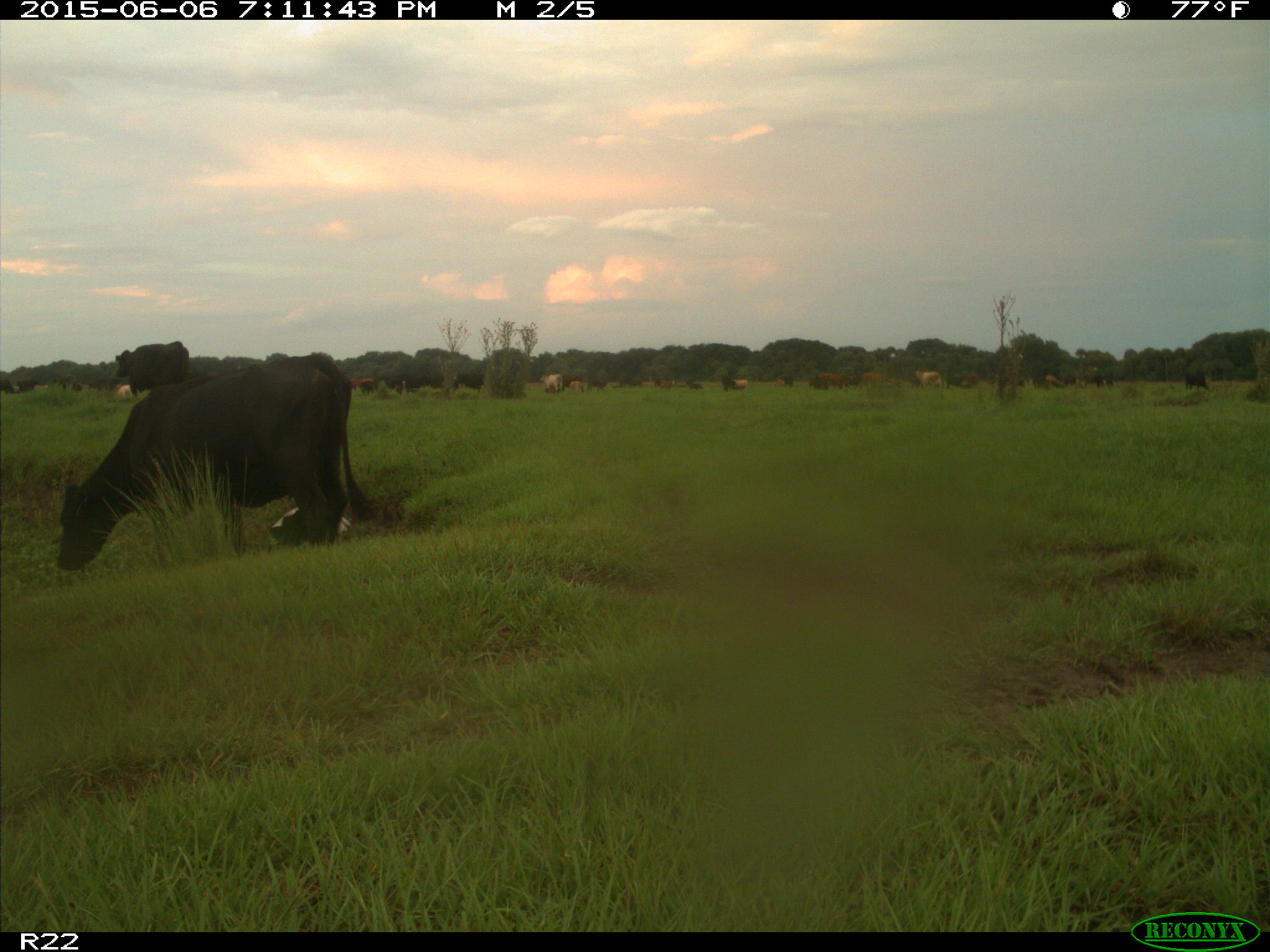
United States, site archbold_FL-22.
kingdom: Animalia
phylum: Chordata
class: Mammalia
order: Artiodactyla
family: Bovidae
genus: Bos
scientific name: Bos taurus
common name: domestic cow